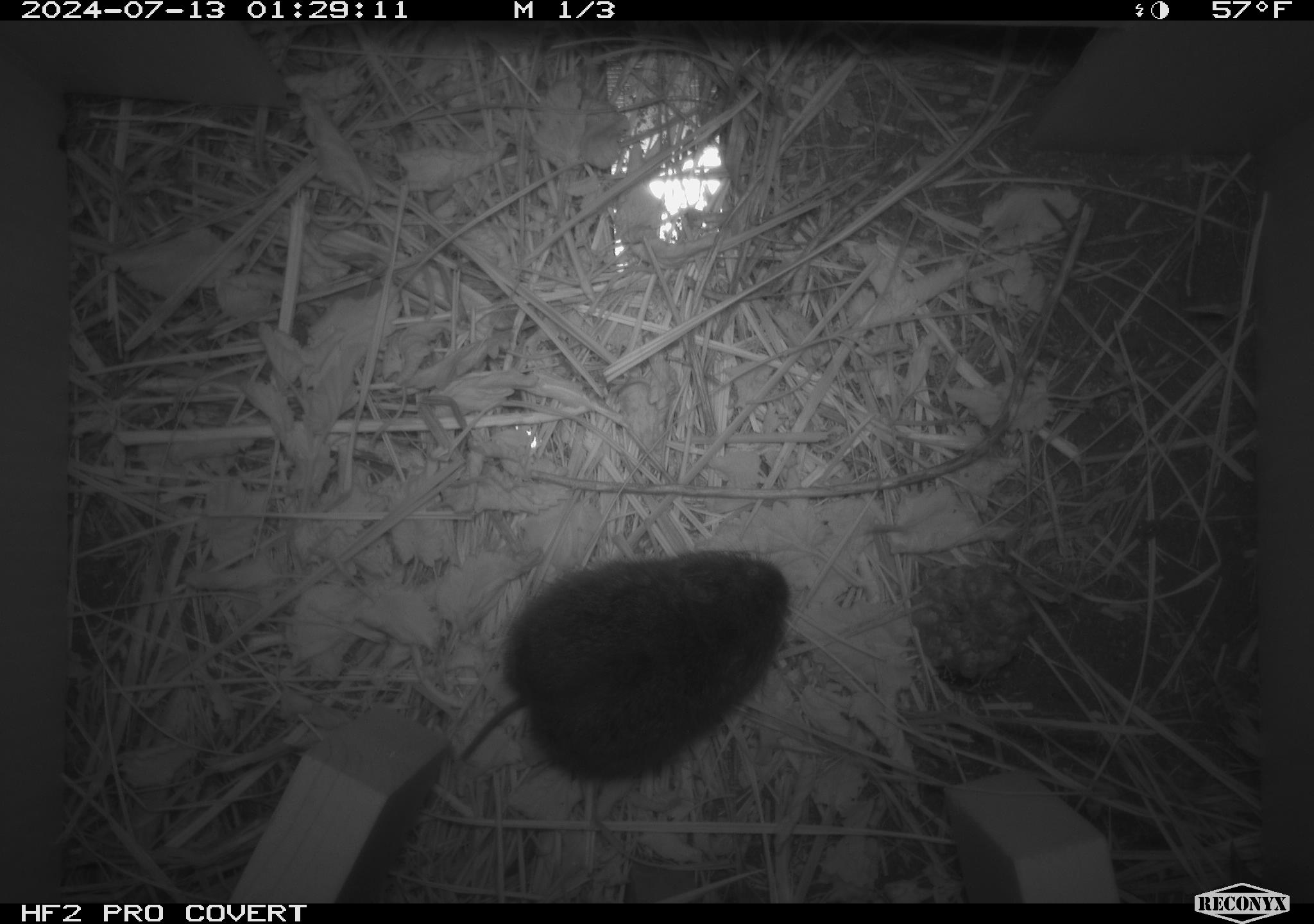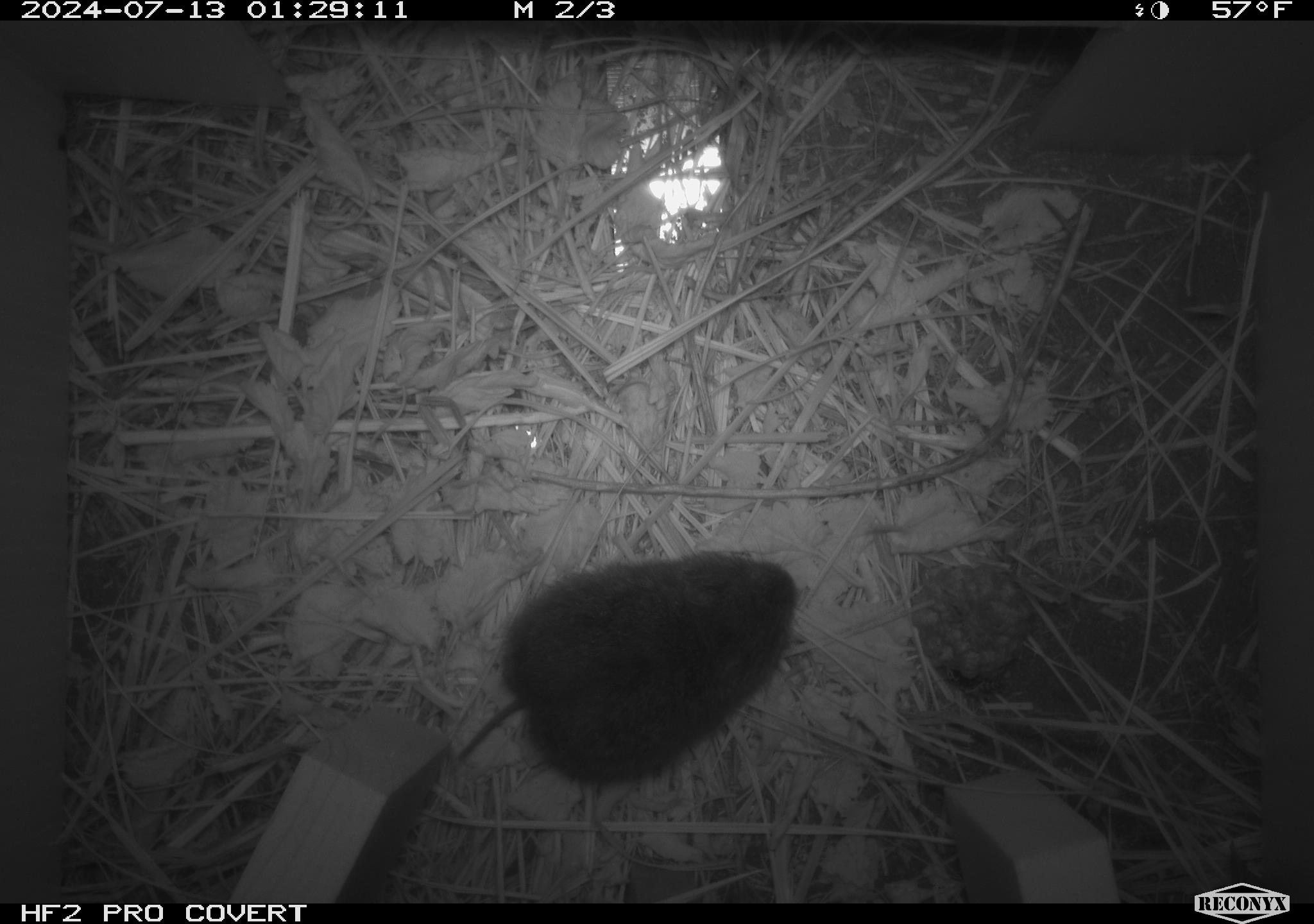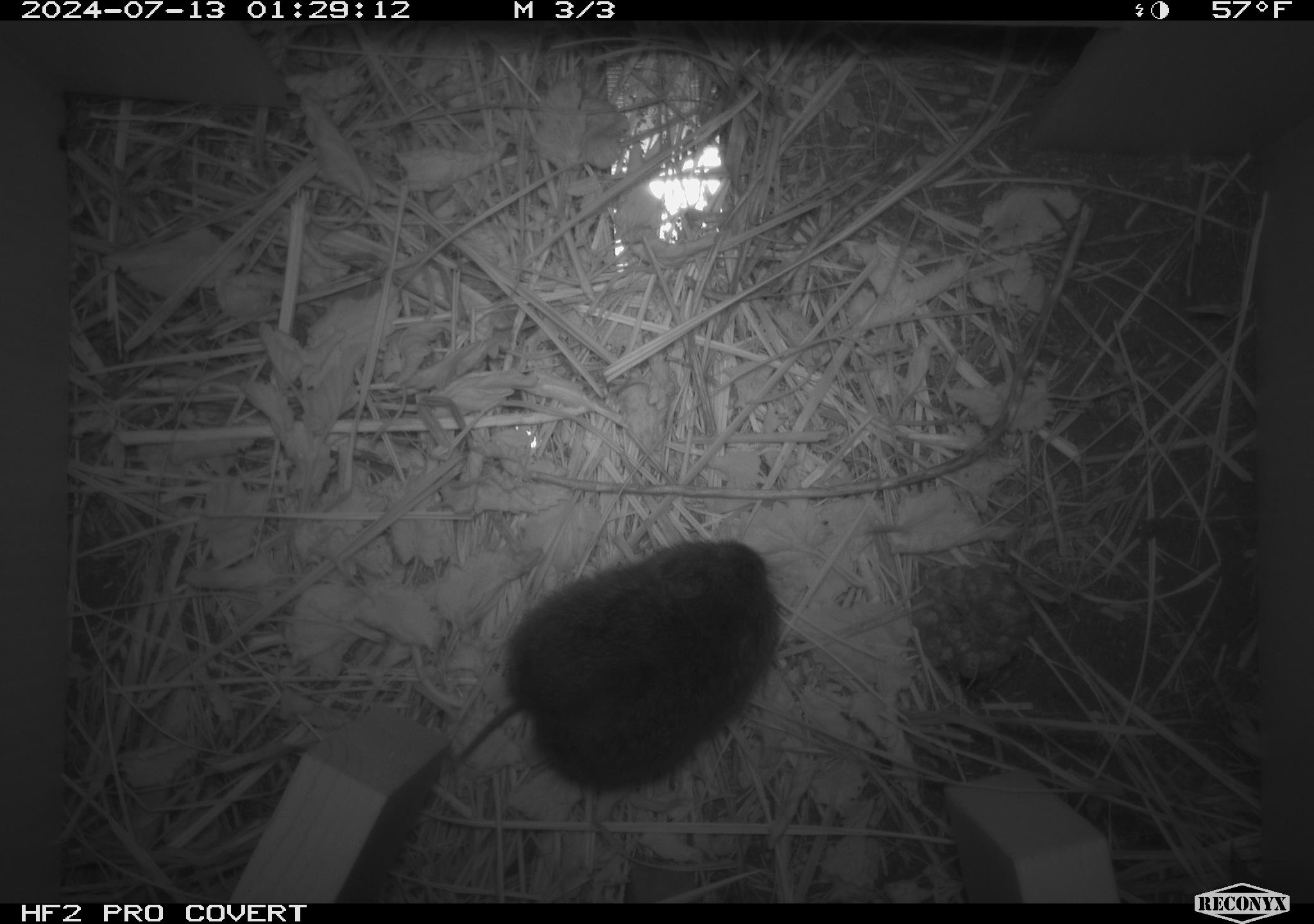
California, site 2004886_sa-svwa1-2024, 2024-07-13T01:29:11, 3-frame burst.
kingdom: Animalia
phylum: Arthropoda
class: Insecta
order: Hymenoptera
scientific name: Hymenoptera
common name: ants, bees, wasps, and sawflies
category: hymenoptera order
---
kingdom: Animalia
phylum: Chordata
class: Mammalia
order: Rodentia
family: Cricetidae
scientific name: Arvicolinae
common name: voles, lemmings, and muskrats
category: arvicolinae subfamily